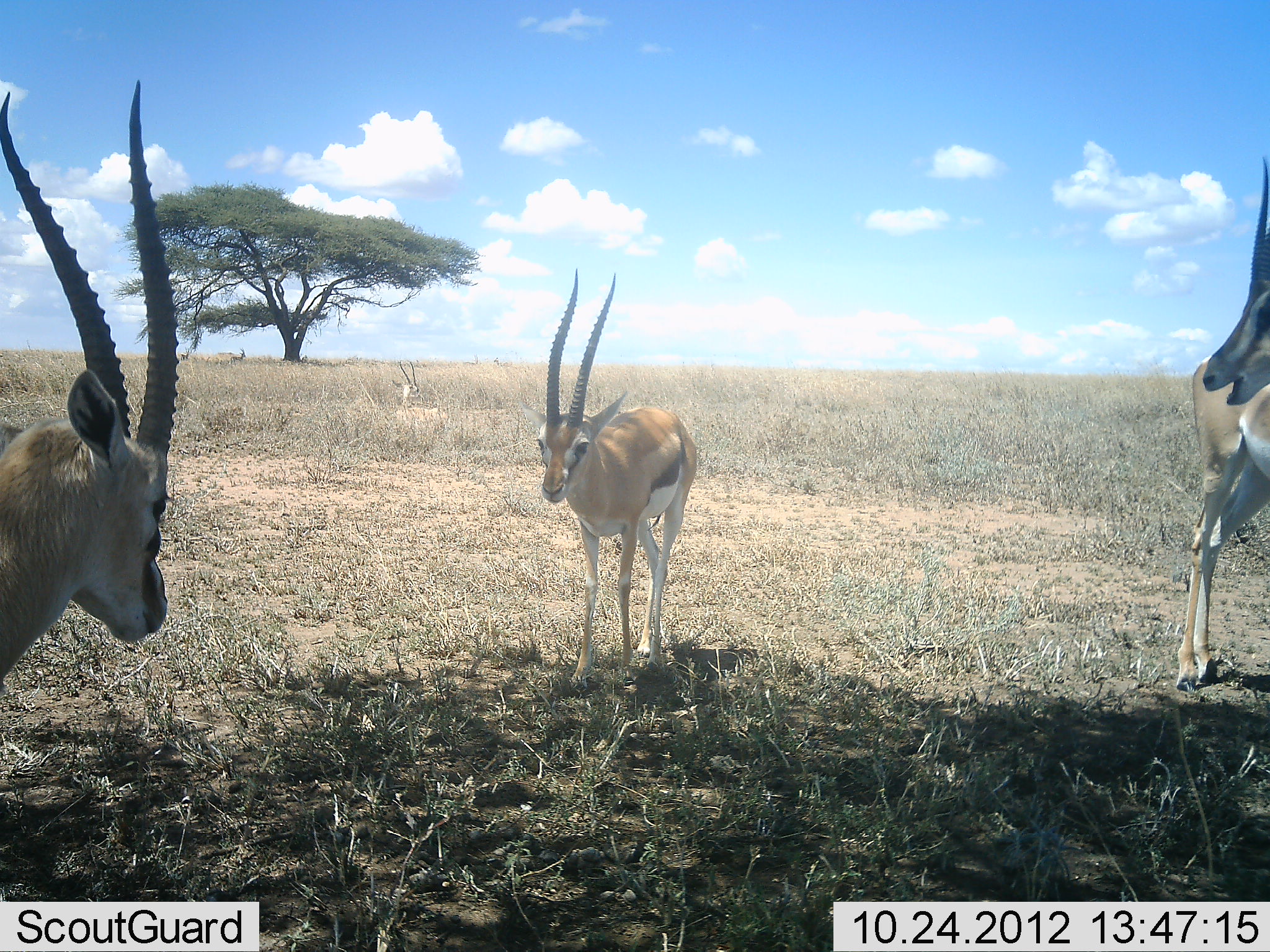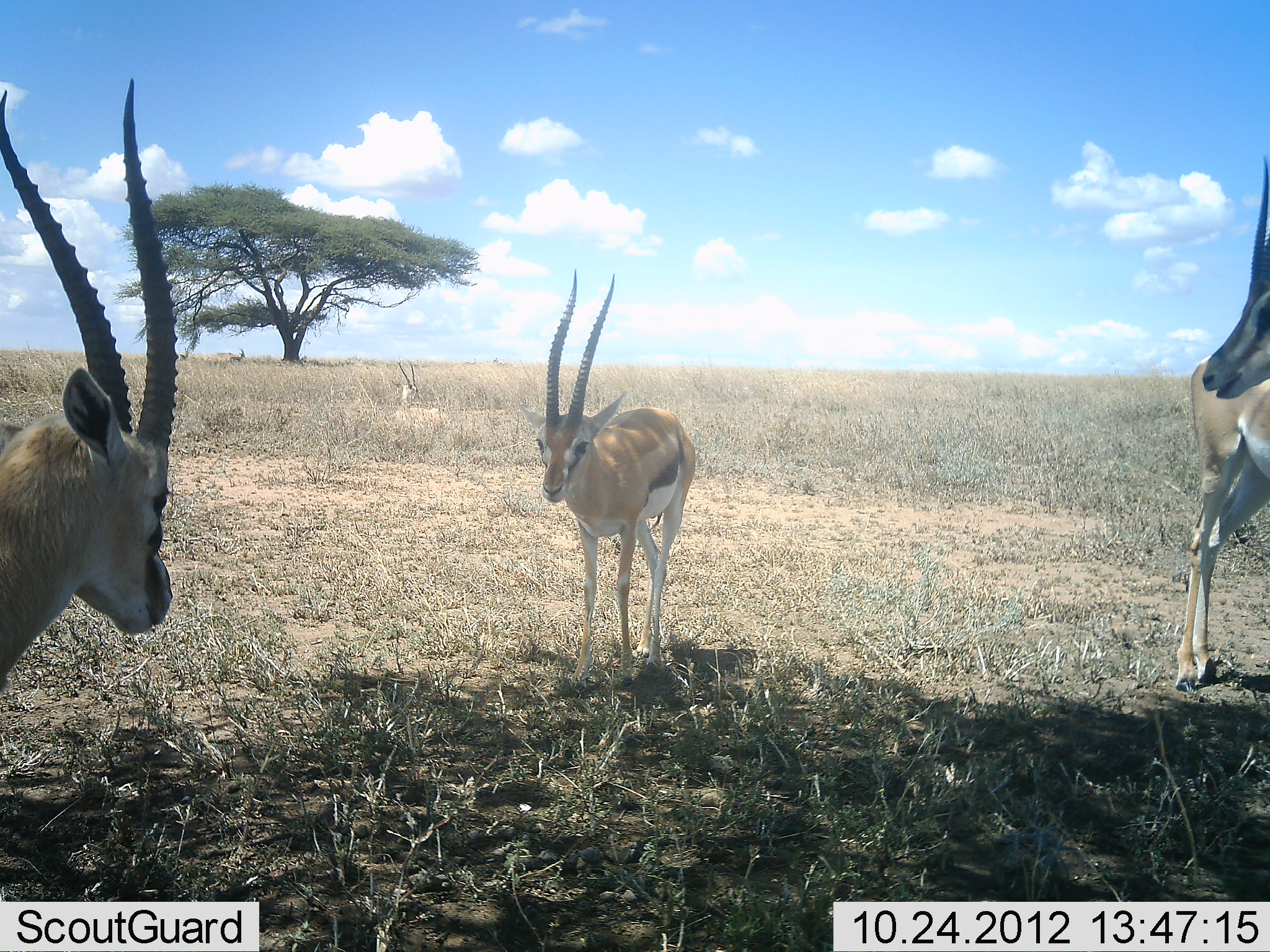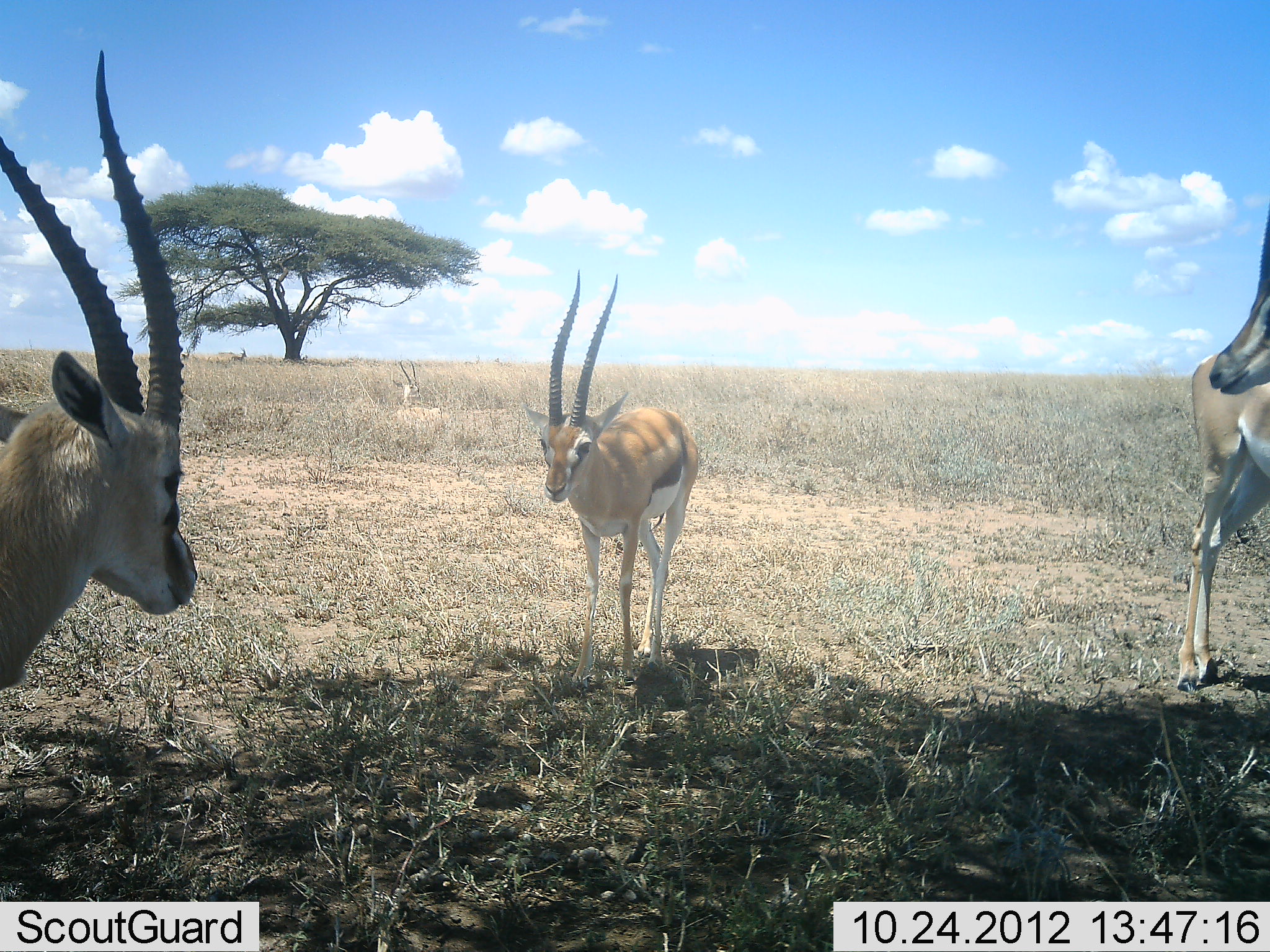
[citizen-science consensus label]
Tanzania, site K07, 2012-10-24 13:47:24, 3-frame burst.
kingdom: Animalia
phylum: Chordata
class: Mammalia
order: Artiodactyla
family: Bovidae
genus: Eudorcas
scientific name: Eudorcas thomsonii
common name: thomson's gazelle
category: gazellethomsons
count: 4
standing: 90%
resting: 10%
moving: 10%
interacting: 0%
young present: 0%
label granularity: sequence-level